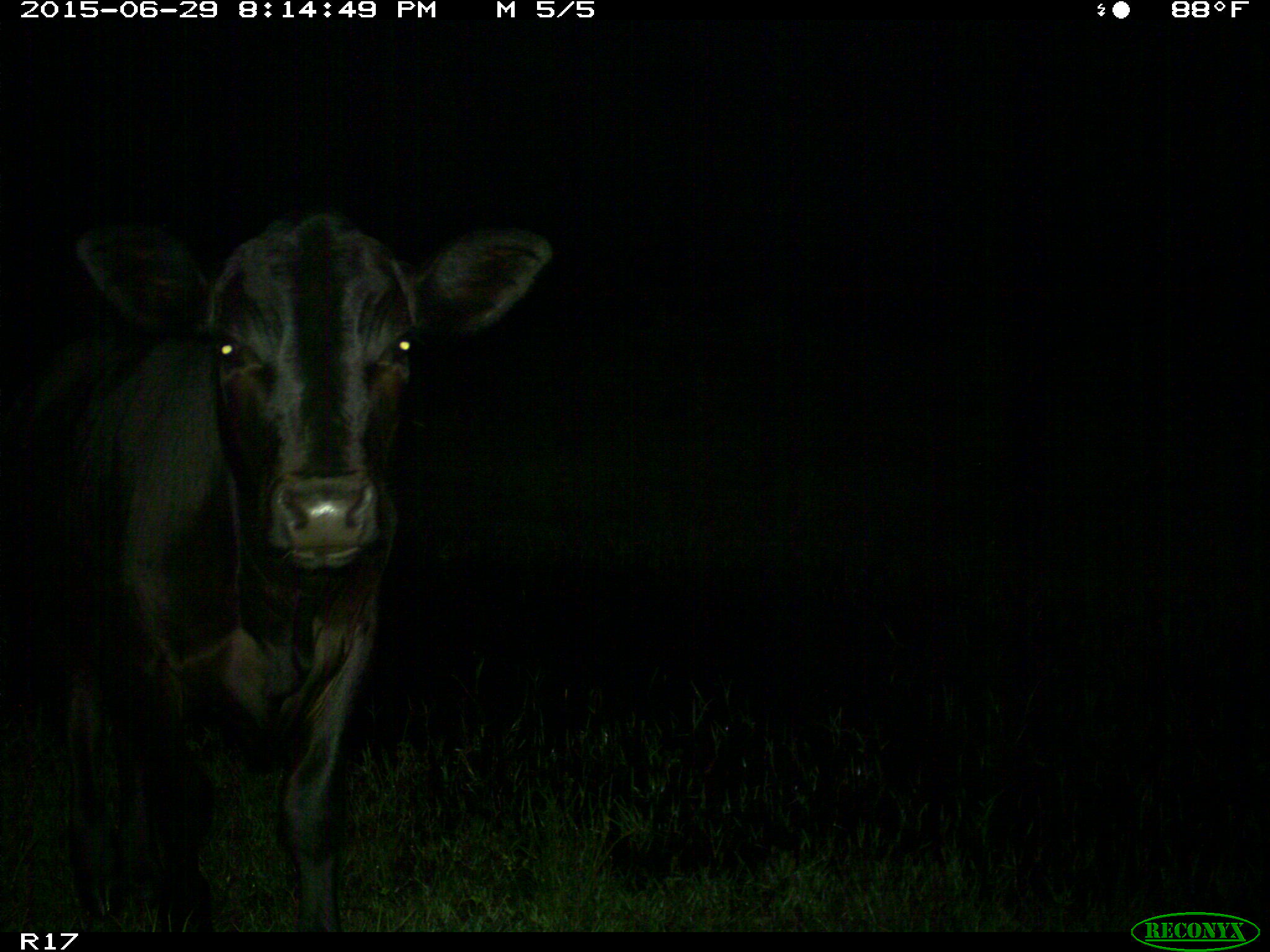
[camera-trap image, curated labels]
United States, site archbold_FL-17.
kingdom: Animalia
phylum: Chordata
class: Mammalia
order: Artiodactyla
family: Bovidae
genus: Bos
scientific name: Bos taurus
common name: domestic cow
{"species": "Bos taurus (domestic cow)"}